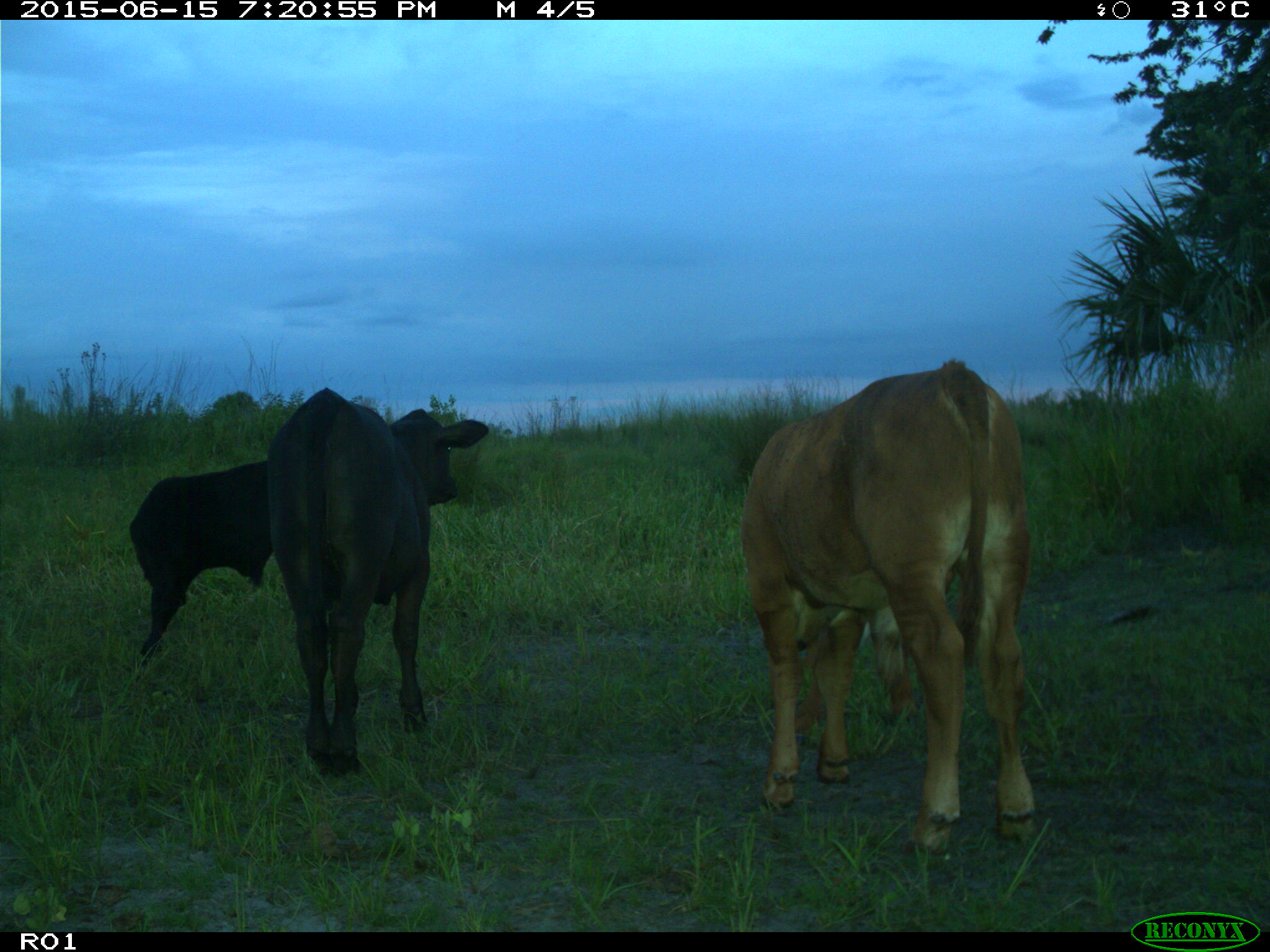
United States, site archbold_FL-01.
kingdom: Animalia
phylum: Chordata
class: Mammalia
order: Artiodactyla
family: Bovidae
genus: Bos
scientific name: Bos taurus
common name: domestic cow